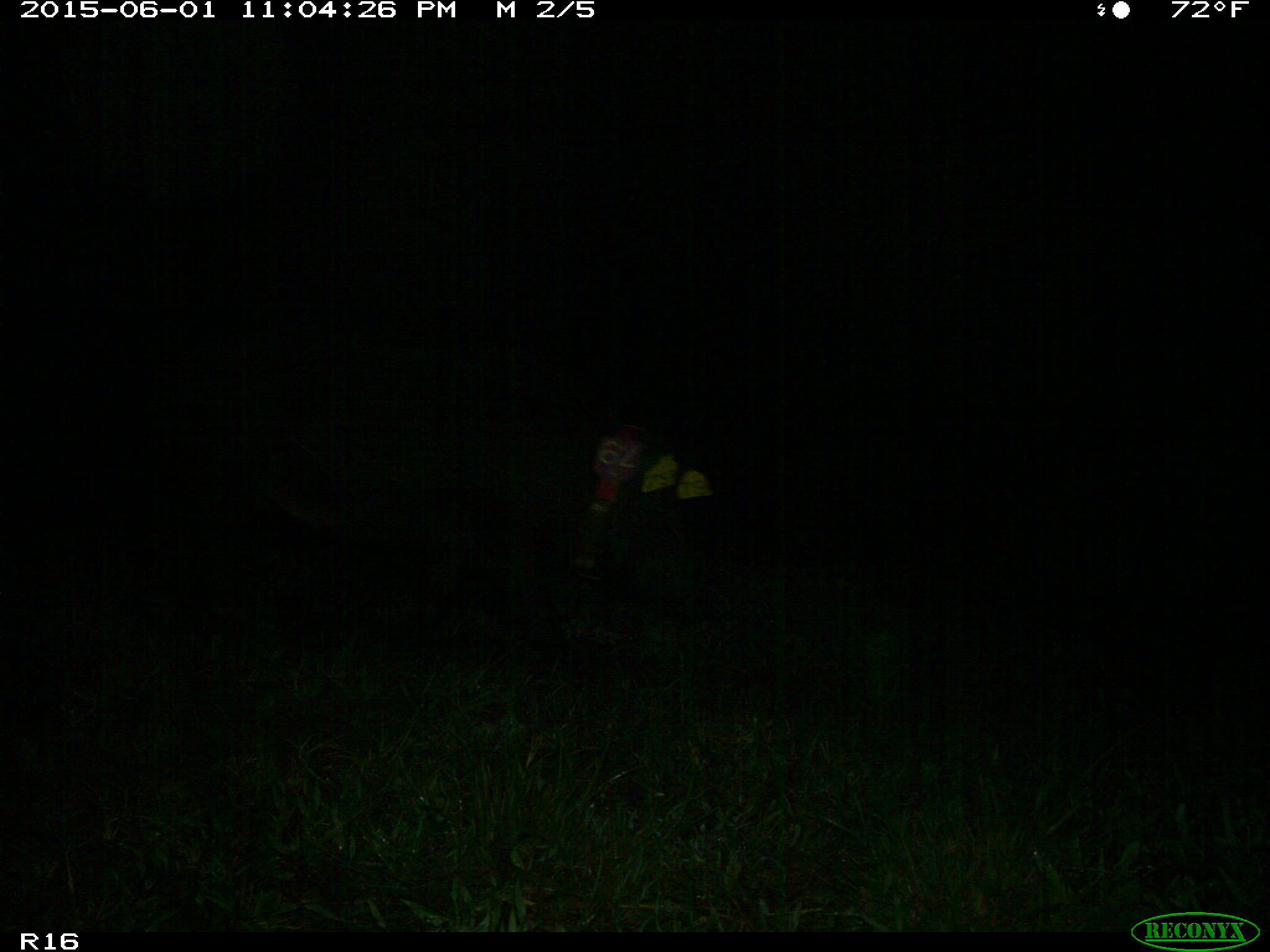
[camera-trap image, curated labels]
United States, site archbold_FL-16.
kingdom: Animalia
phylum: Chordata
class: Mammalia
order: Artiodactyla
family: Suidae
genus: Sus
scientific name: Sus scrofa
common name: wild boar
Sus scrofa (wild boar).